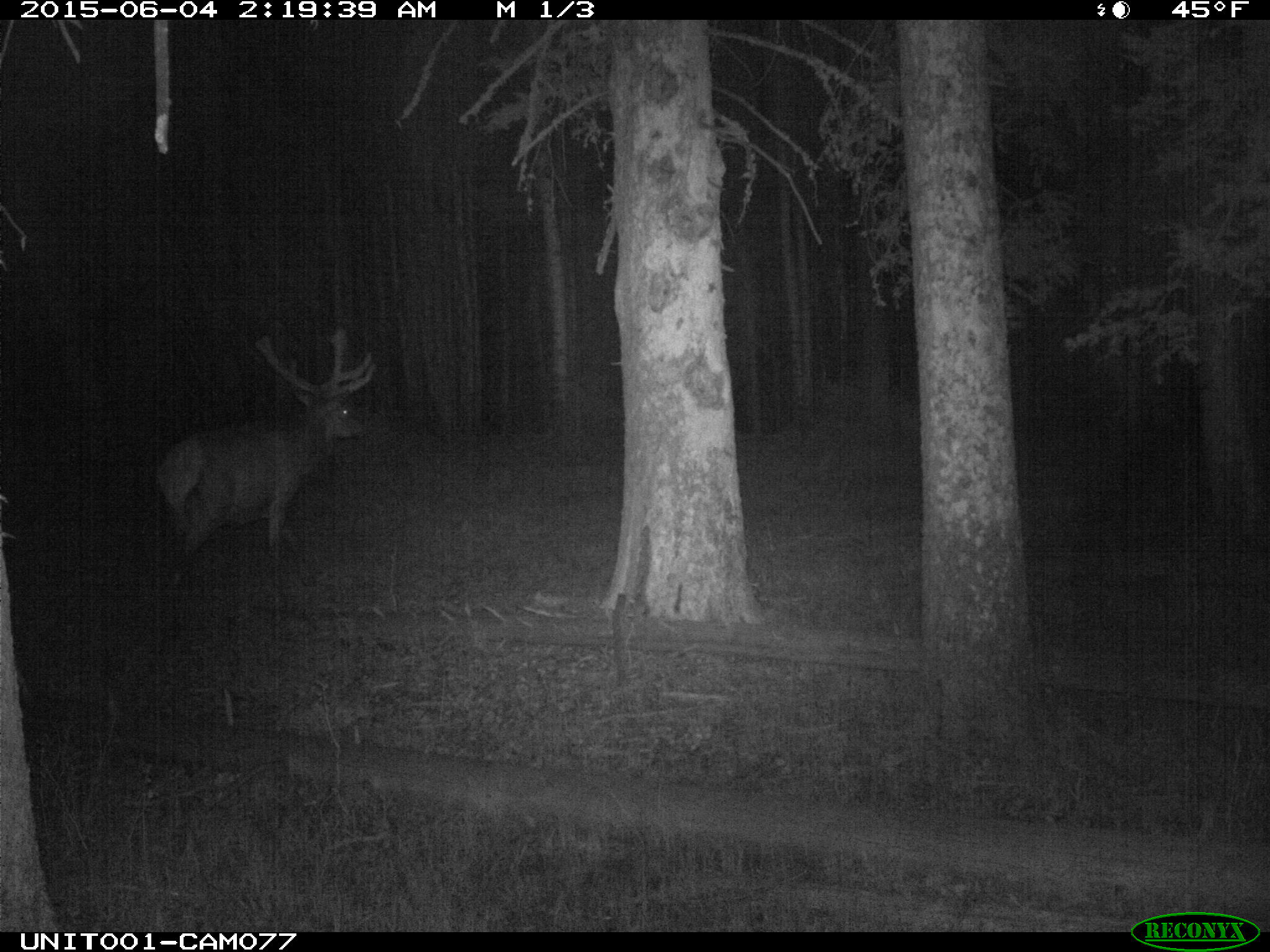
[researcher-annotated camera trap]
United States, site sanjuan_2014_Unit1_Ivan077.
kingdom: Animalia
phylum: Chordata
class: Mammalia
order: Artiodactyla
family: Cervidae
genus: Cervus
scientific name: Cervus elaphus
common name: red deer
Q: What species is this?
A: Cervus elaphus (red deer).